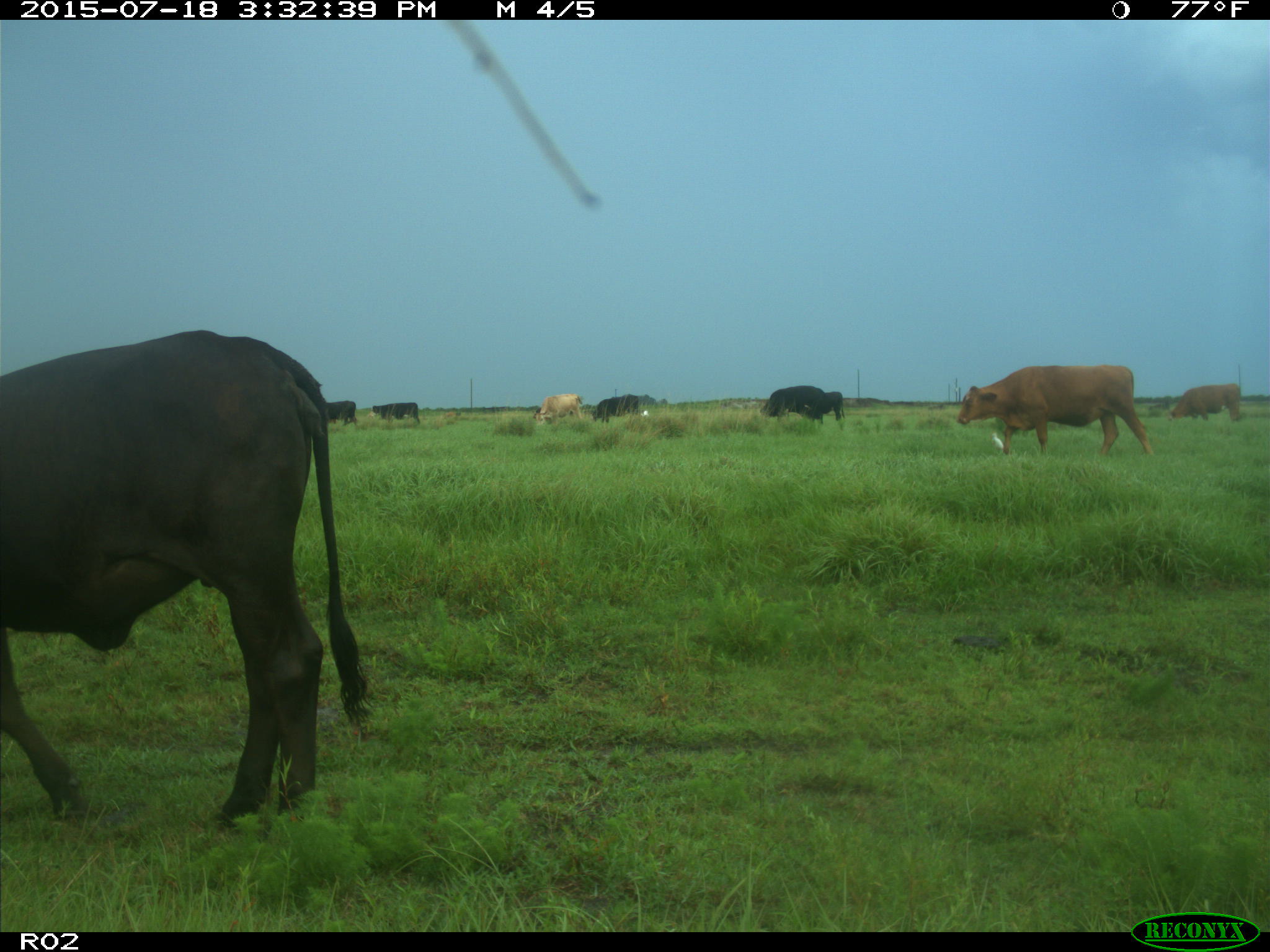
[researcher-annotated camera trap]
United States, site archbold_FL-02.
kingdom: Animalia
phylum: Chordata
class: Mammalia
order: Artiodactyla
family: Bovidae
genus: Bos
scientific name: Bos taurus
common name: domestic cow